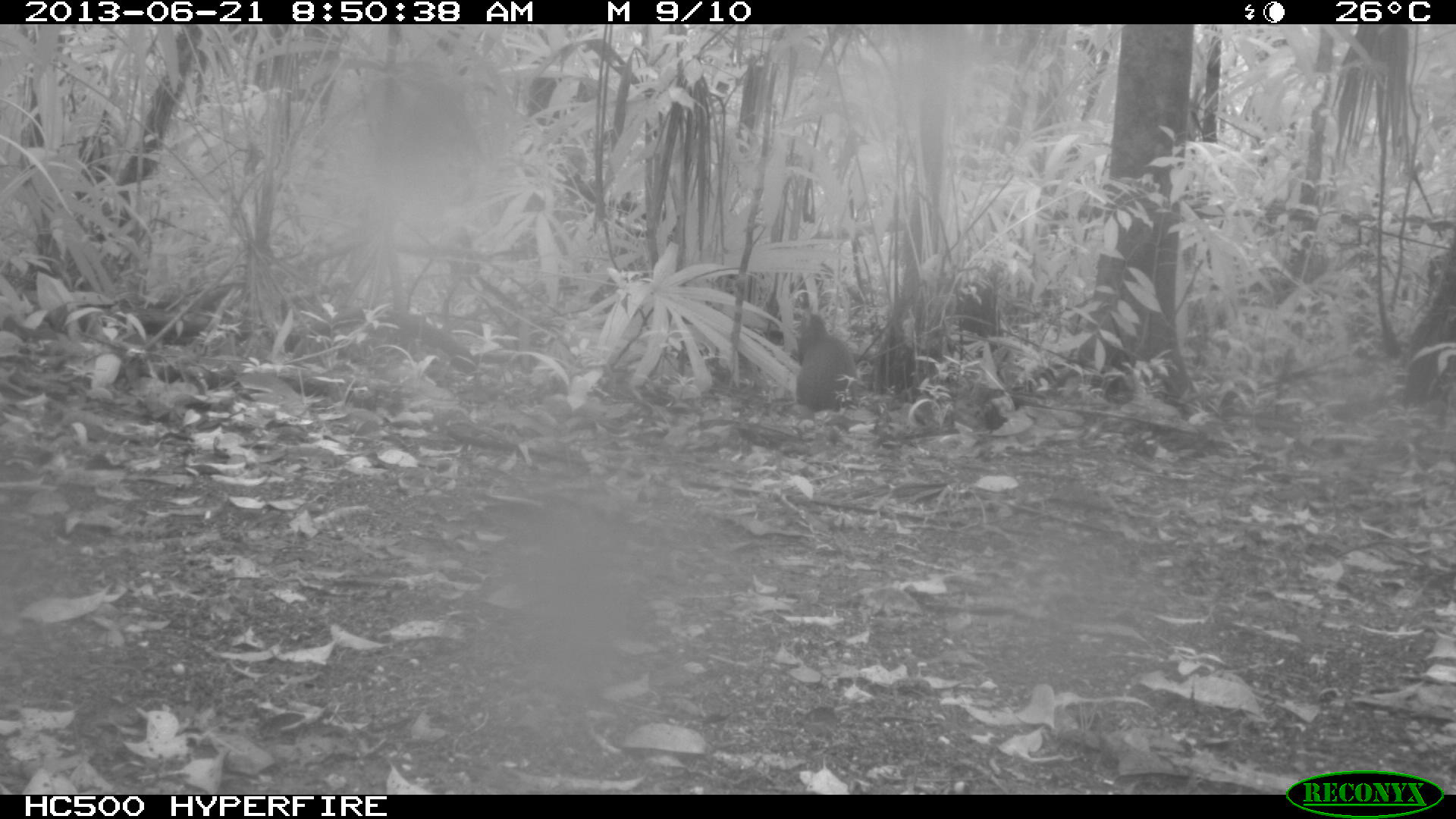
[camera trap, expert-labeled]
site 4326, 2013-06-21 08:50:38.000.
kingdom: Animalia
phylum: Chordata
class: Mammalia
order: Rodentia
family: Dasyproctidae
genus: Dasyprocta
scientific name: Dasyprocta punctata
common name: central american agouti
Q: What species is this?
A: Dasyprocta punctata (central american agouti).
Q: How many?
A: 1.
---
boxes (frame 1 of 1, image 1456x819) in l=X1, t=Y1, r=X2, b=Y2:
dasyprocta punctata: l=795, t=310, r=858, b=409